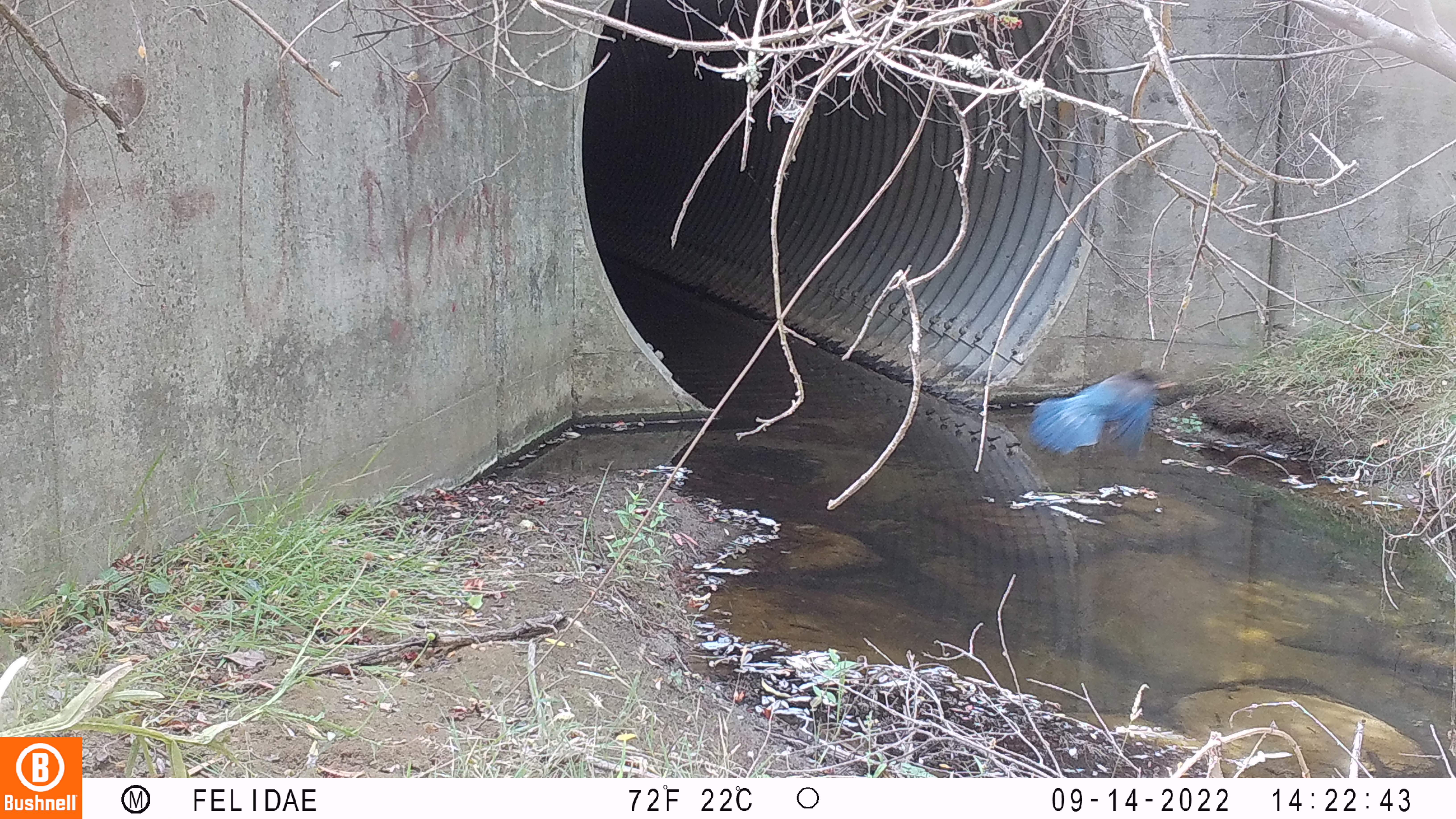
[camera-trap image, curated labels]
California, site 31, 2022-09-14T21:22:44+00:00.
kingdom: Animalia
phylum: Chordata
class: Aves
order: Passeriformes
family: Corvidae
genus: Cyanocitta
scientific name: Cyanocitta stelleri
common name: steller's jay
Steller's jay (Cyanocitta stelleri).